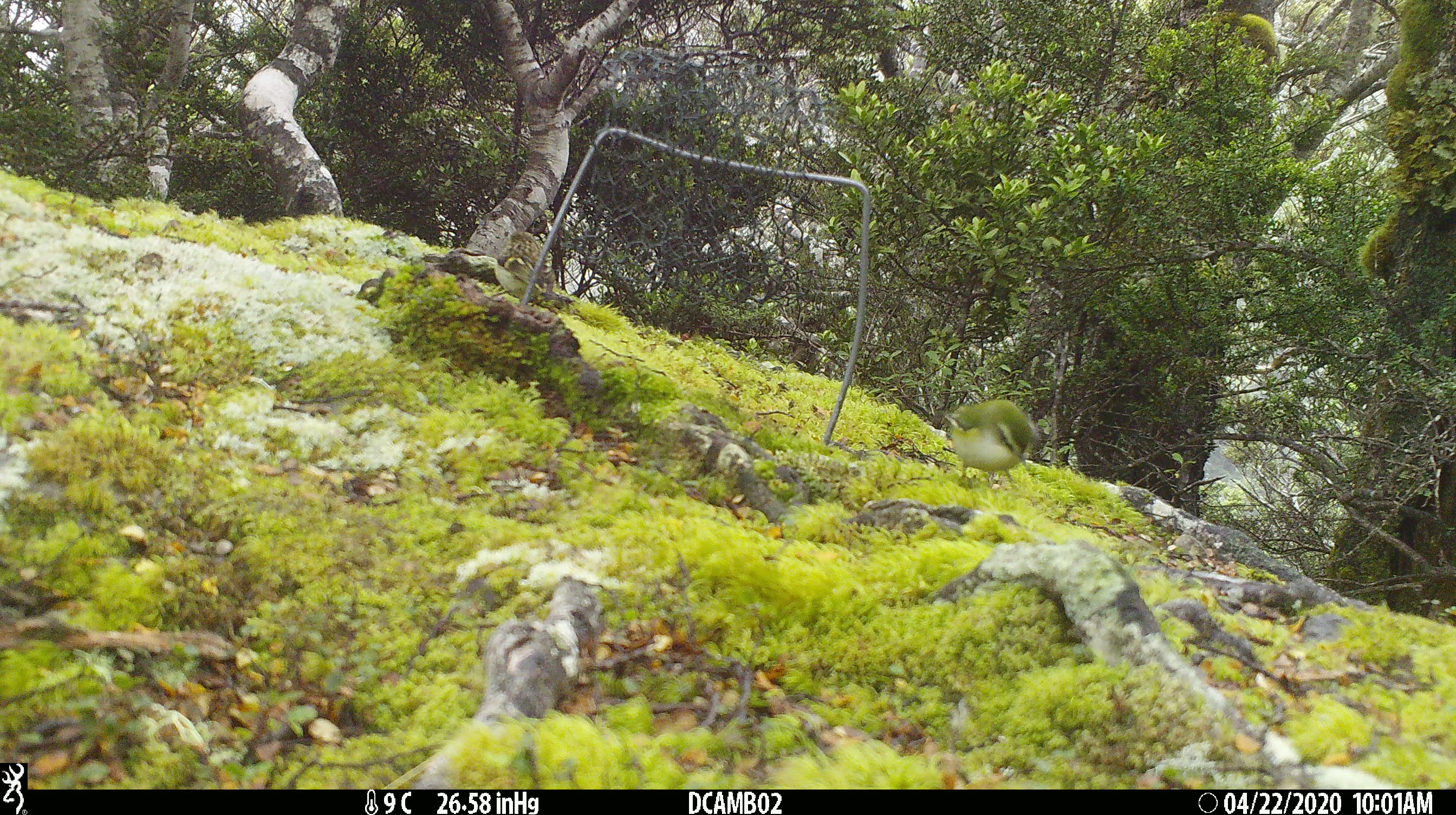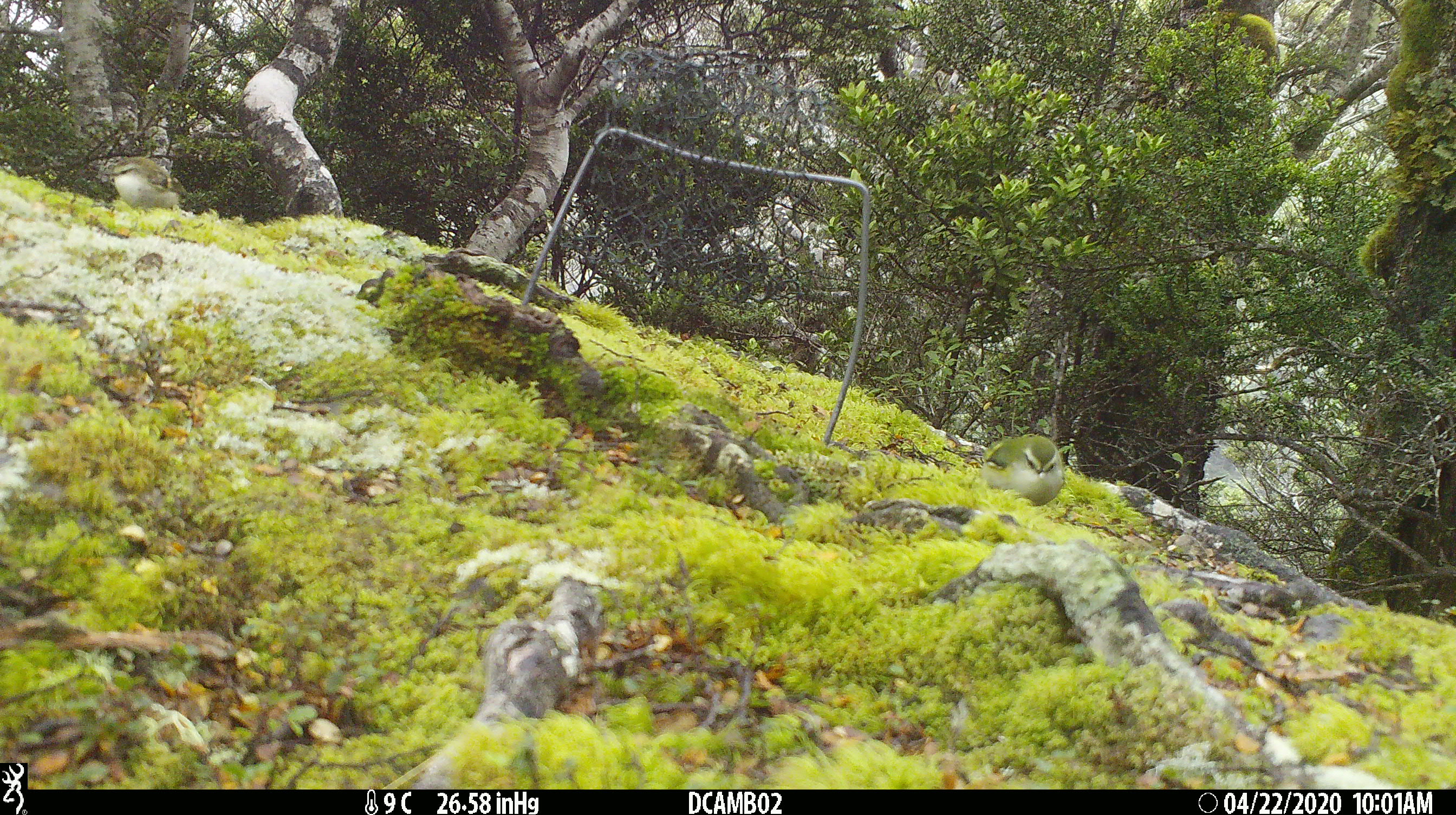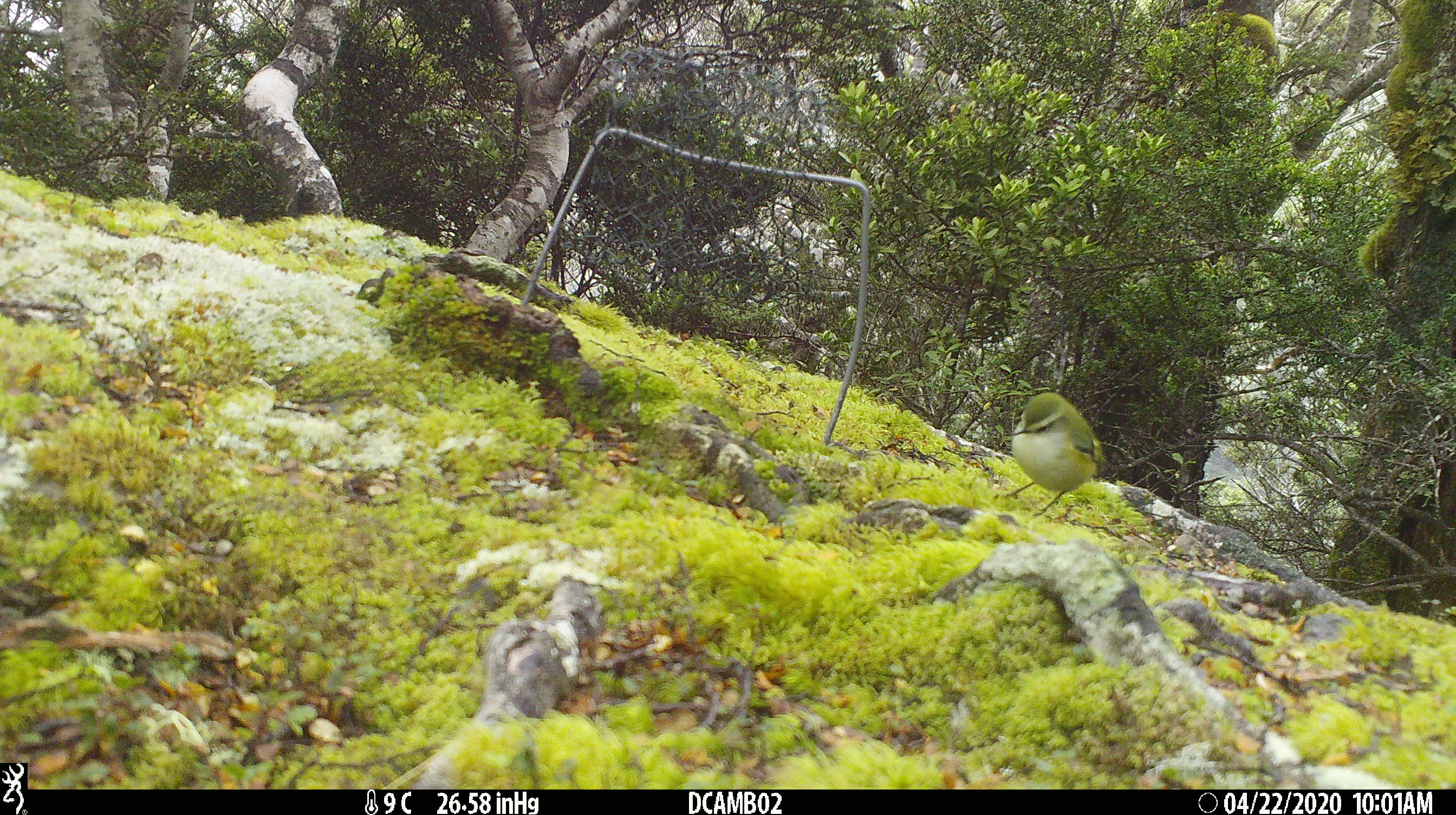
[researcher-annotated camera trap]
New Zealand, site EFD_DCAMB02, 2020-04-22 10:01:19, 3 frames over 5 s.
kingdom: Animalia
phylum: Chordata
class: Aves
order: Passeriformes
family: Acanthisittidae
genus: Acanthisitta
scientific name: Acanthisitta chloris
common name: rifleman